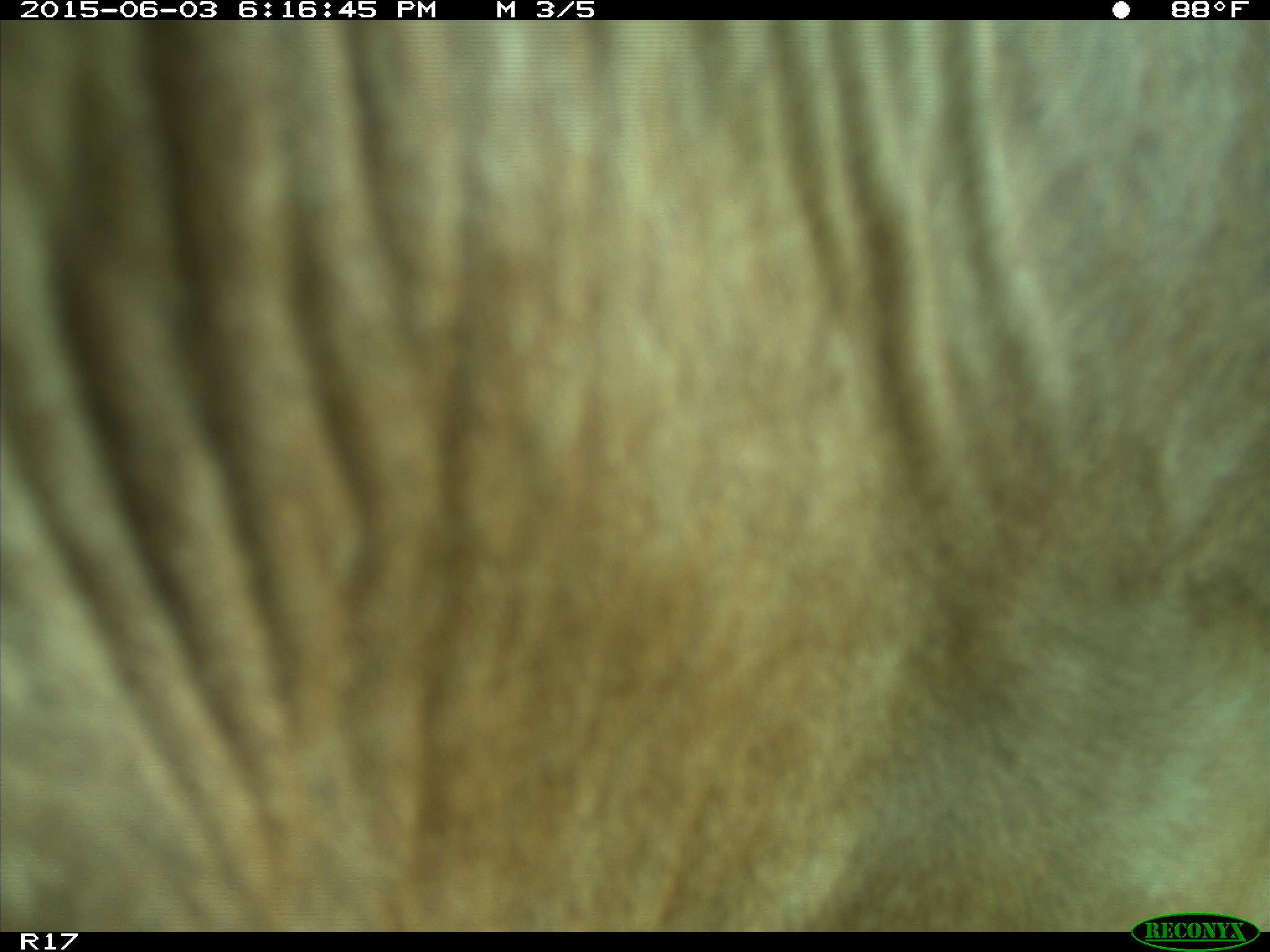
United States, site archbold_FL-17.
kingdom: Animalia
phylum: Chordata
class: Mammalia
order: Artiodactyla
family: Bovidae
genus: Bos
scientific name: Bos taurus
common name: domestic cow